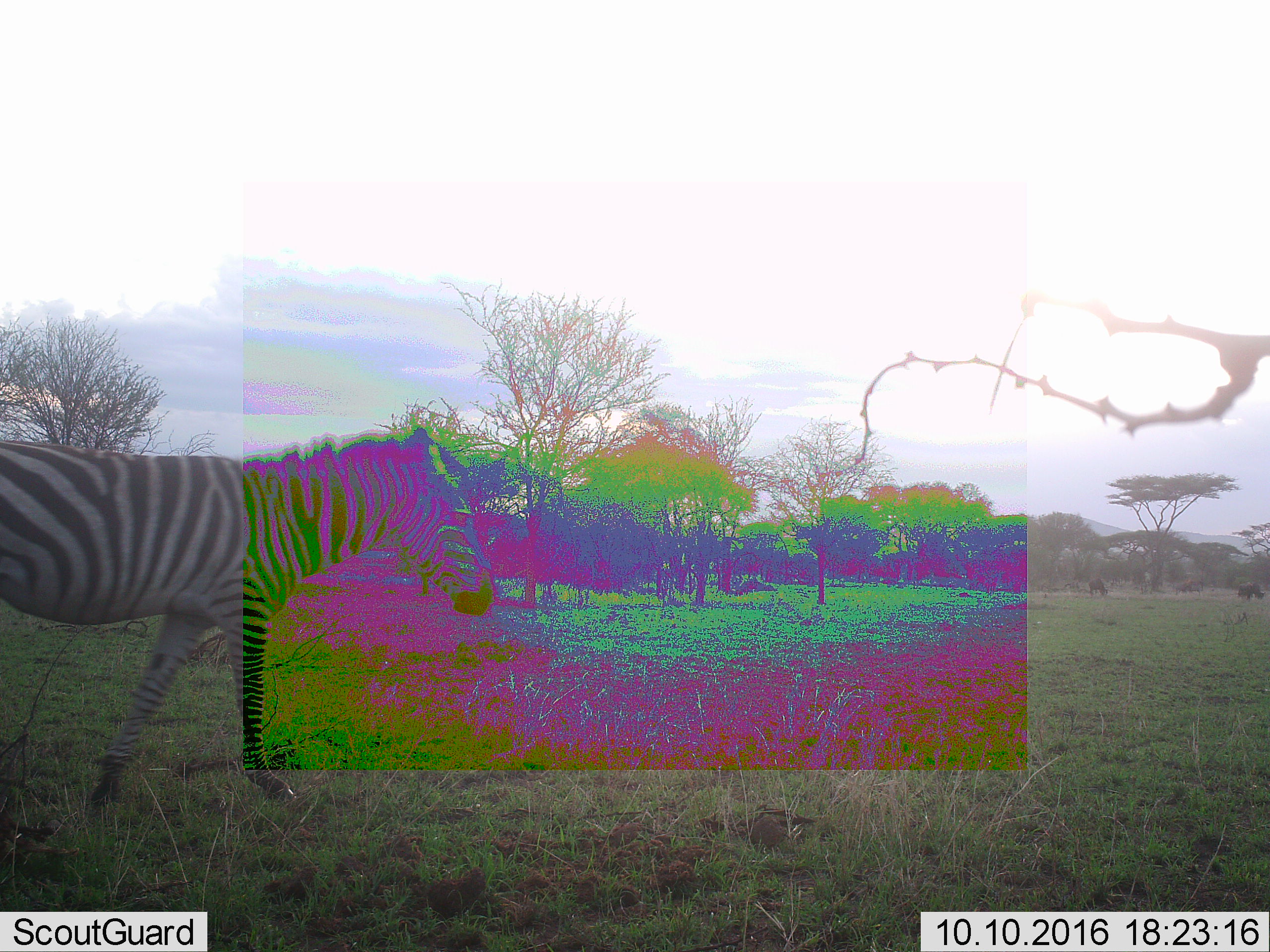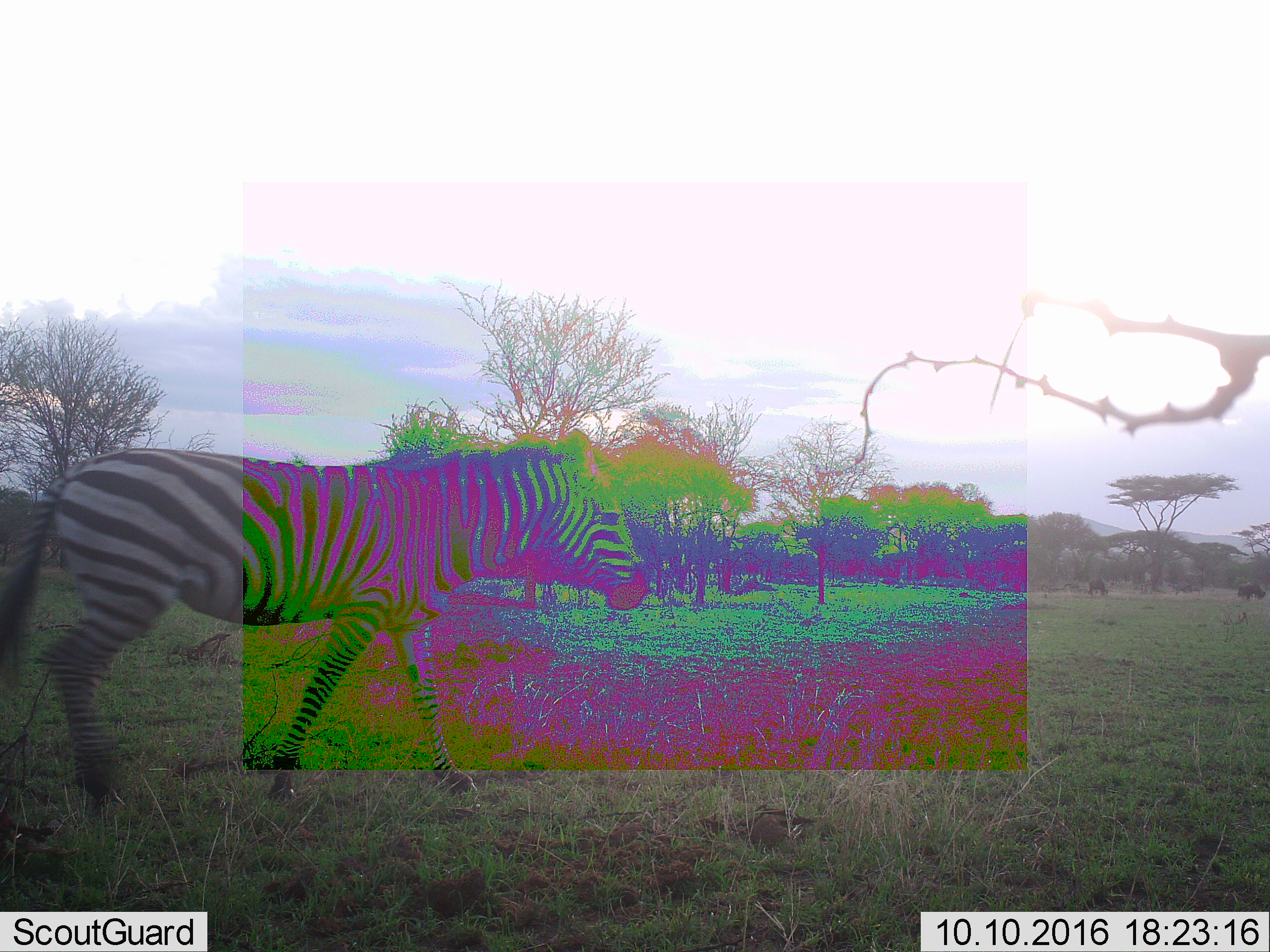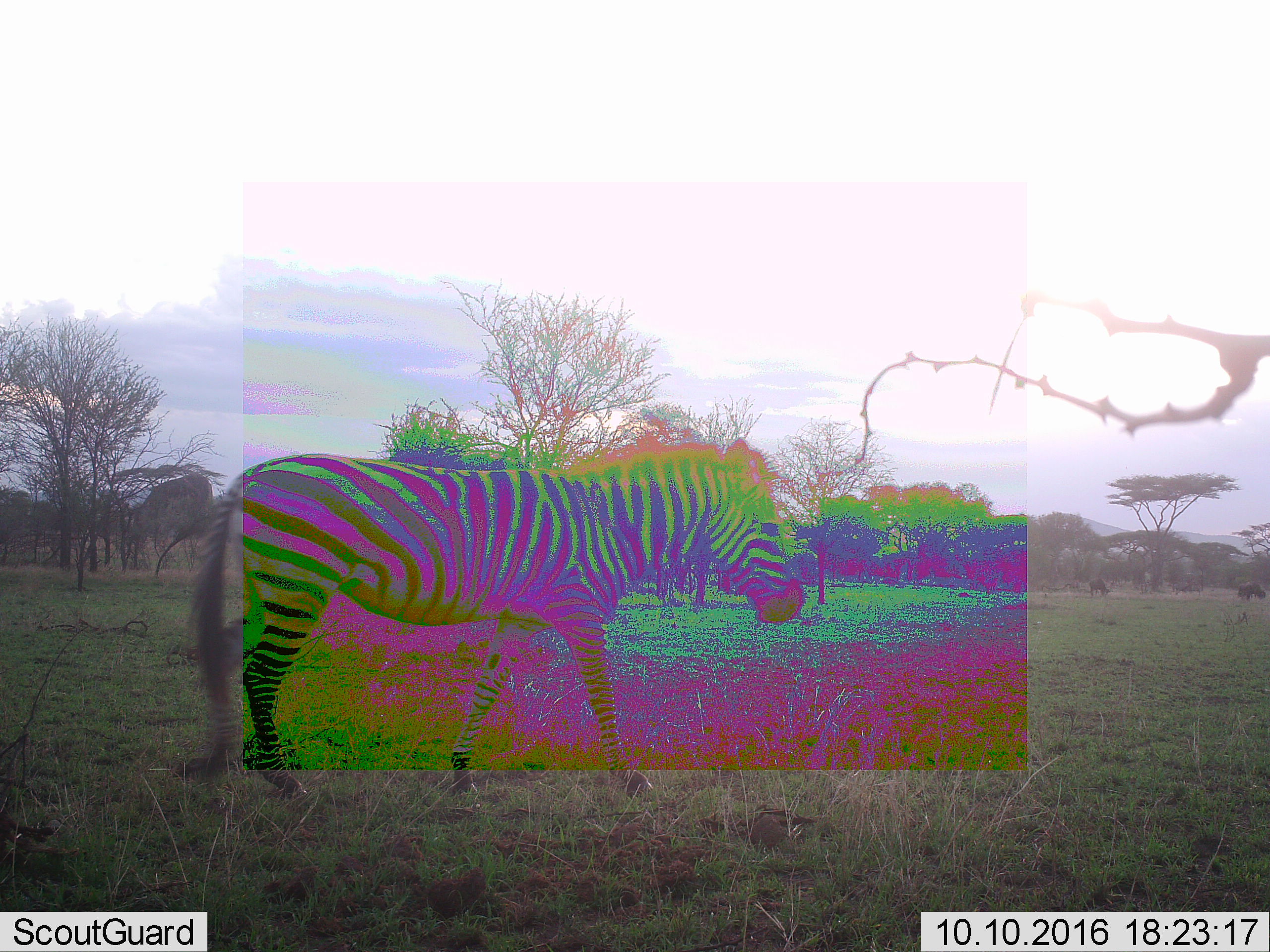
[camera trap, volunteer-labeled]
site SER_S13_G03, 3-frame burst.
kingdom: Animalia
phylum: Chordata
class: Mammalia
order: Perissodactyla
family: Equidae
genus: Equus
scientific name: Equus quagga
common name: plains zebra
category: zebraplains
Zebraplains (plains zebra) (Equus quagga), count 1. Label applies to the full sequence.